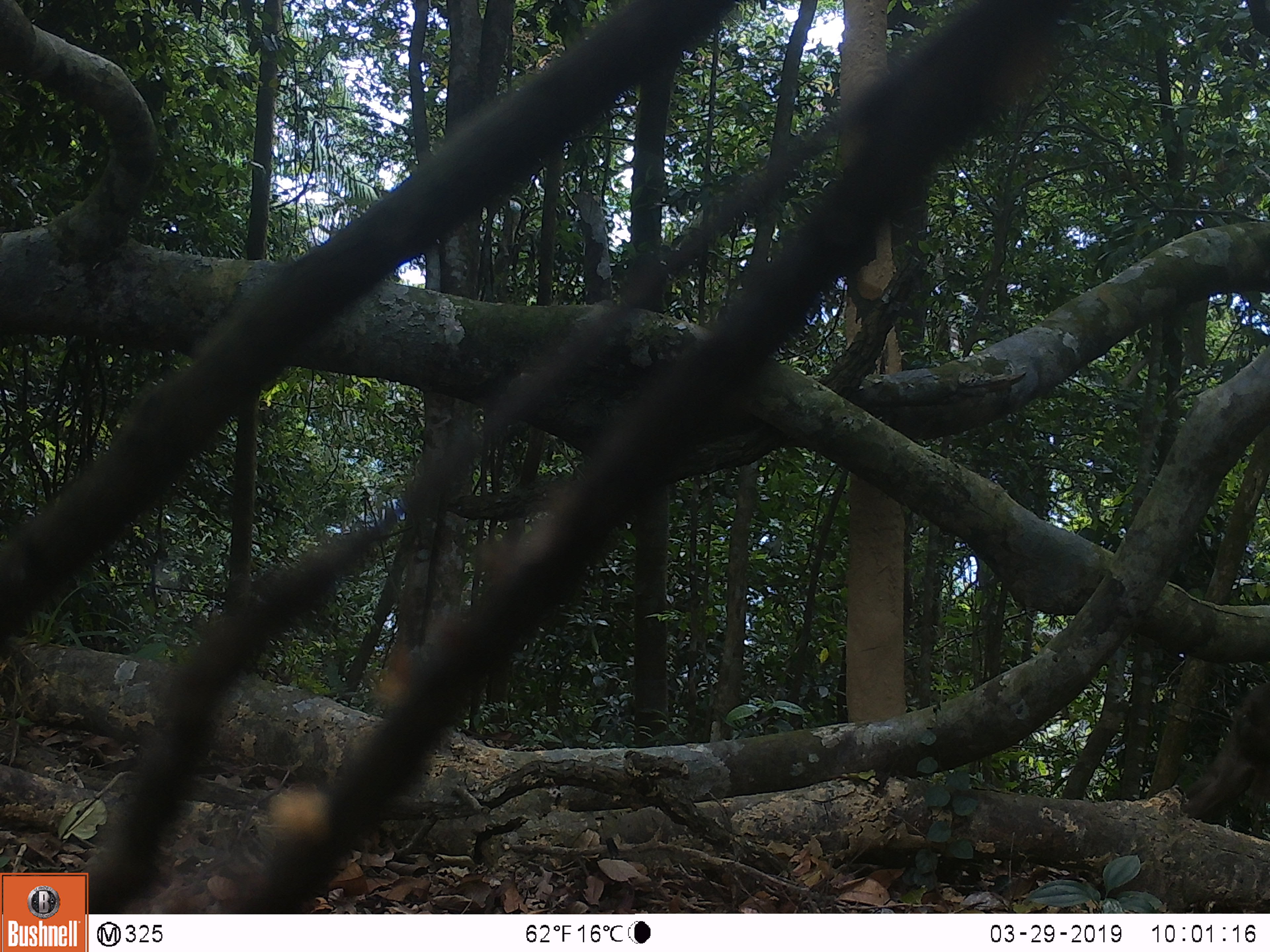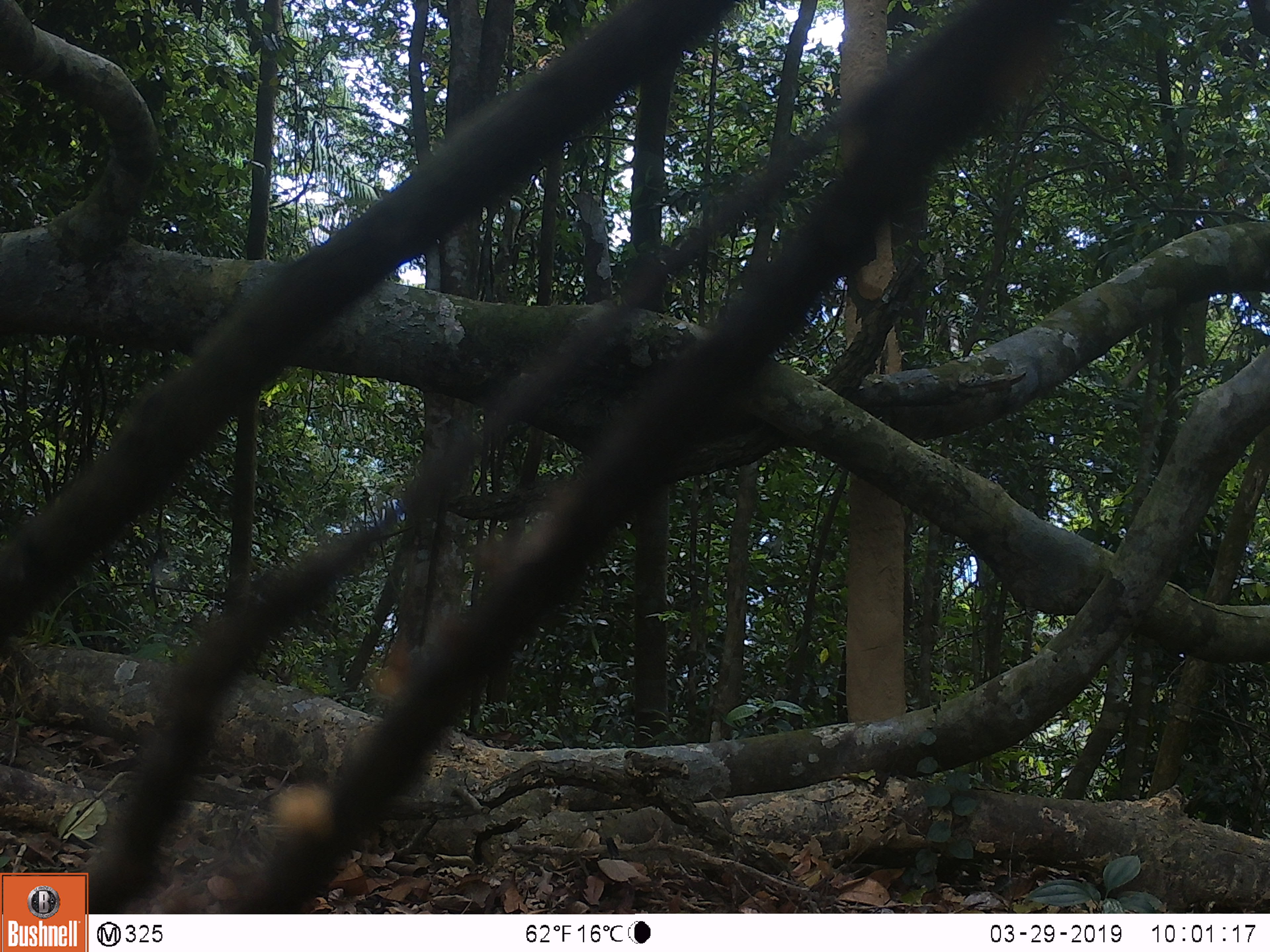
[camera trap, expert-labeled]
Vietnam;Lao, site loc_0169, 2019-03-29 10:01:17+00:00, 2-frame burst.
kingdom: Animalia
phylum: Chordata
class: Mammalia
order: Primates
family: Cercopithecidae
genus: Macaca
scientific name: Macaca arctoides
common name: stump-tailed macaque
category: stump tailed macaque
Stump tailed macaque (stump-tailed macaque) (Macaca arctoides). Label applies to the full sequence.